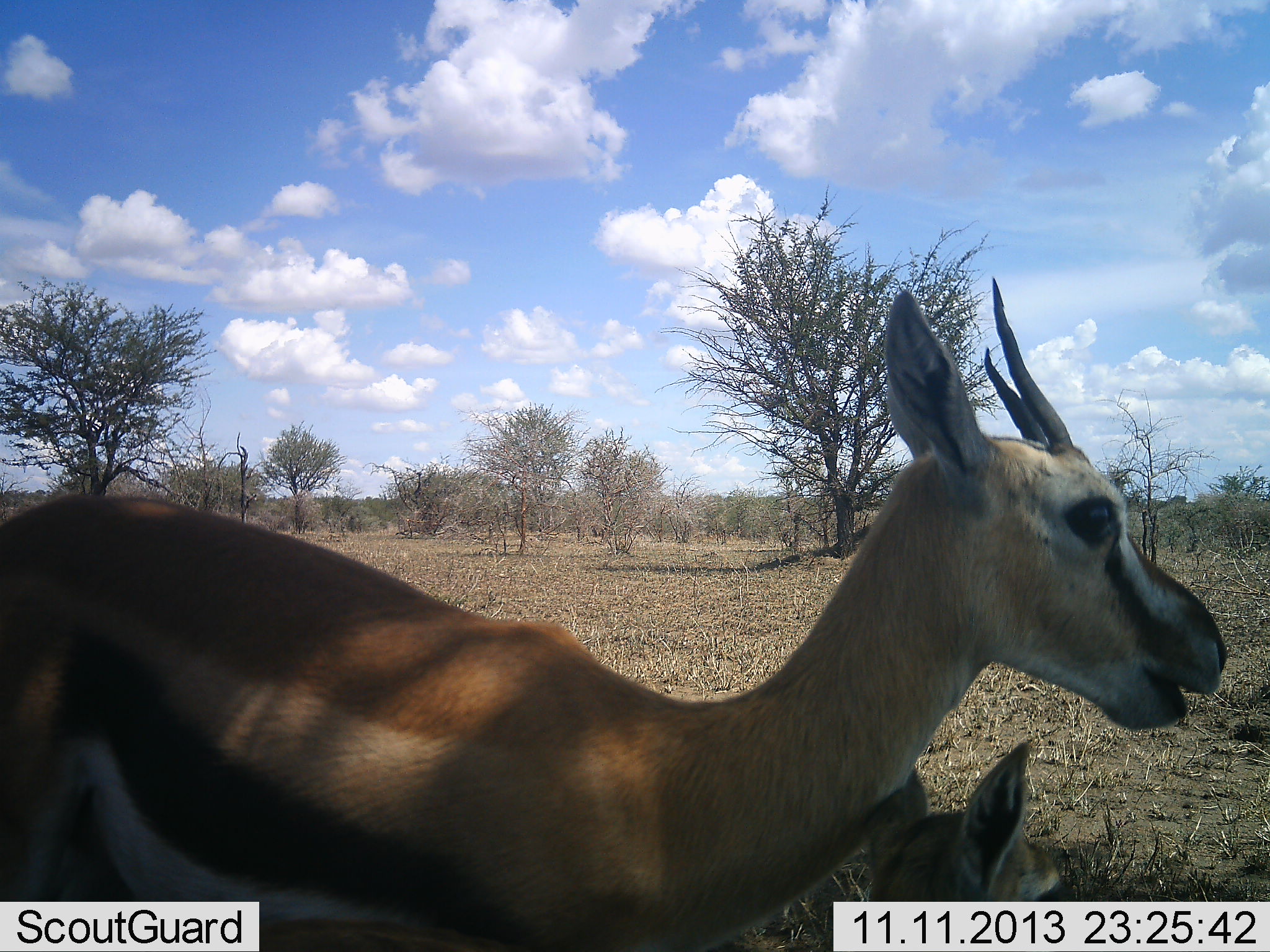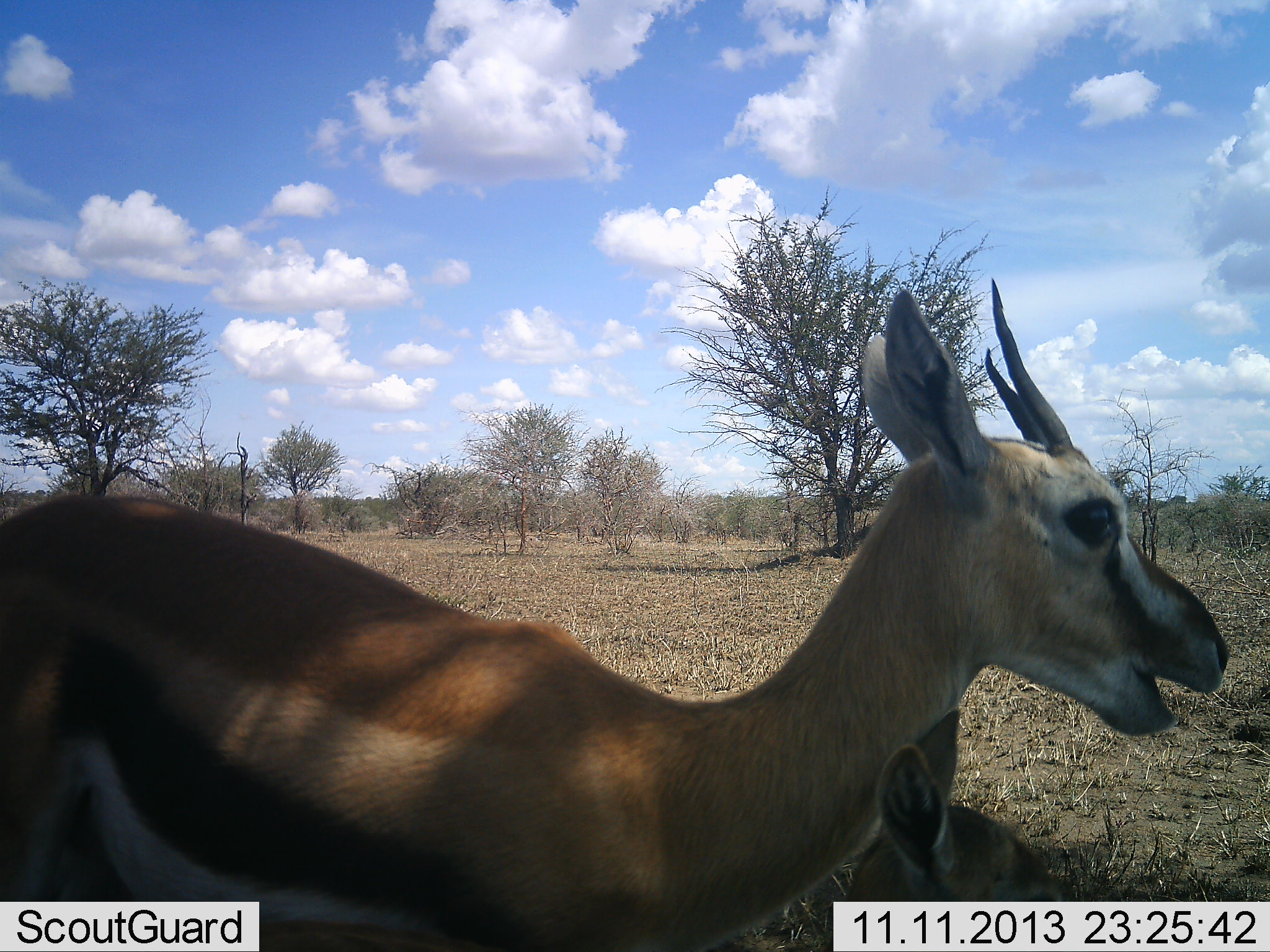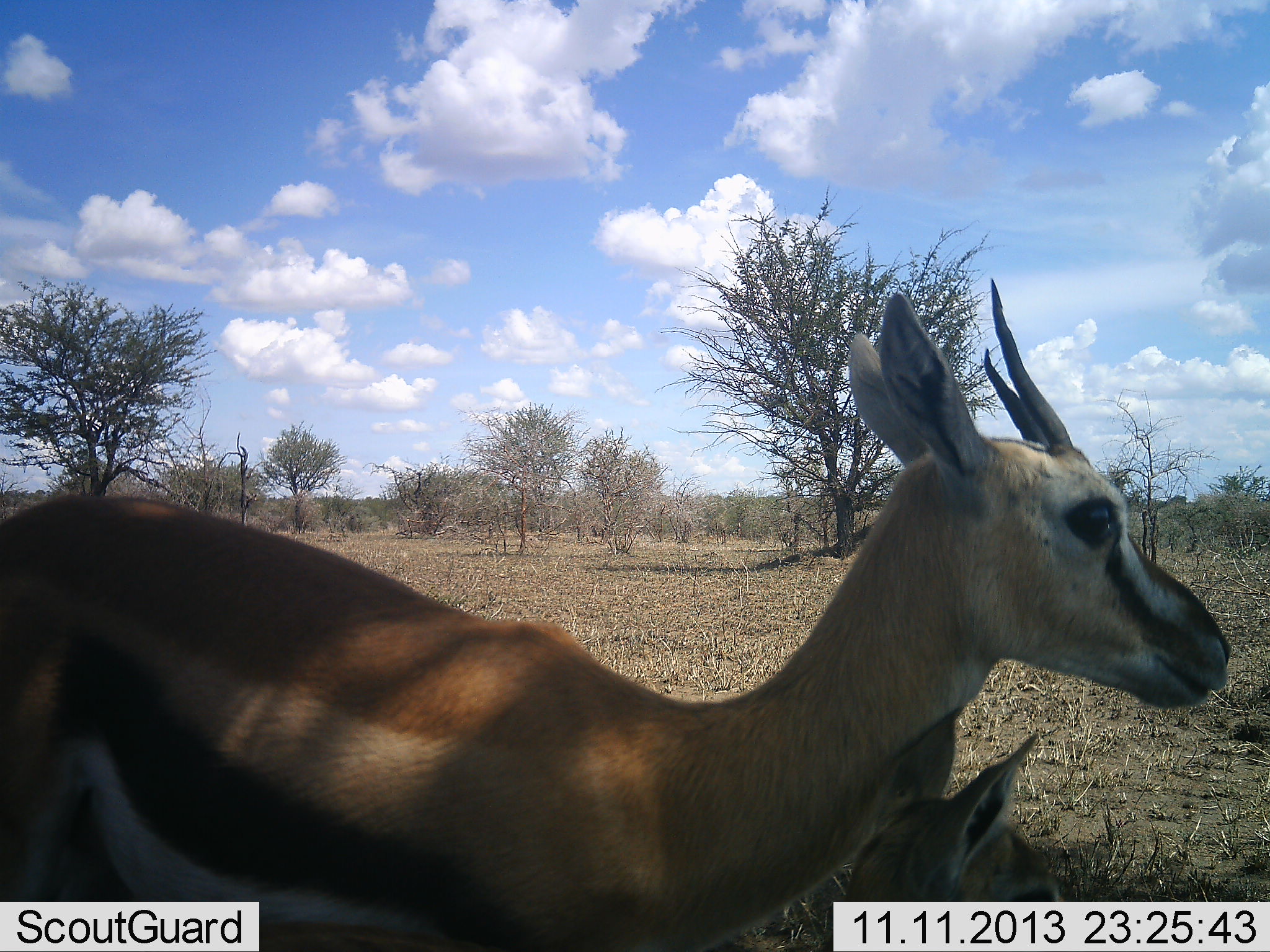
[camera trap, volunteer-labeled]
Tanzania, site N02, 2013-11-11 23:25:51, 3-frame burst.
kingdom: Animalia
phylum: Chordata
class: Mammalia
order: Artiodactyla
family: Bovidae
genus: Eudorcas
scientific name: Eudorcas thomsonii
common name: thomson's gazelle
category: gazellethomsons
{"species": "gazellethomsons (thomson's gazelle) (Eudorcas thomsonii)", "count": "2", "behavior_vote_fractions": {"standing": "90%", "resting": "20%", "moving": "0%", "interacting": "0%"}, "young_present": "80%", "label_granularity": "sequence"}